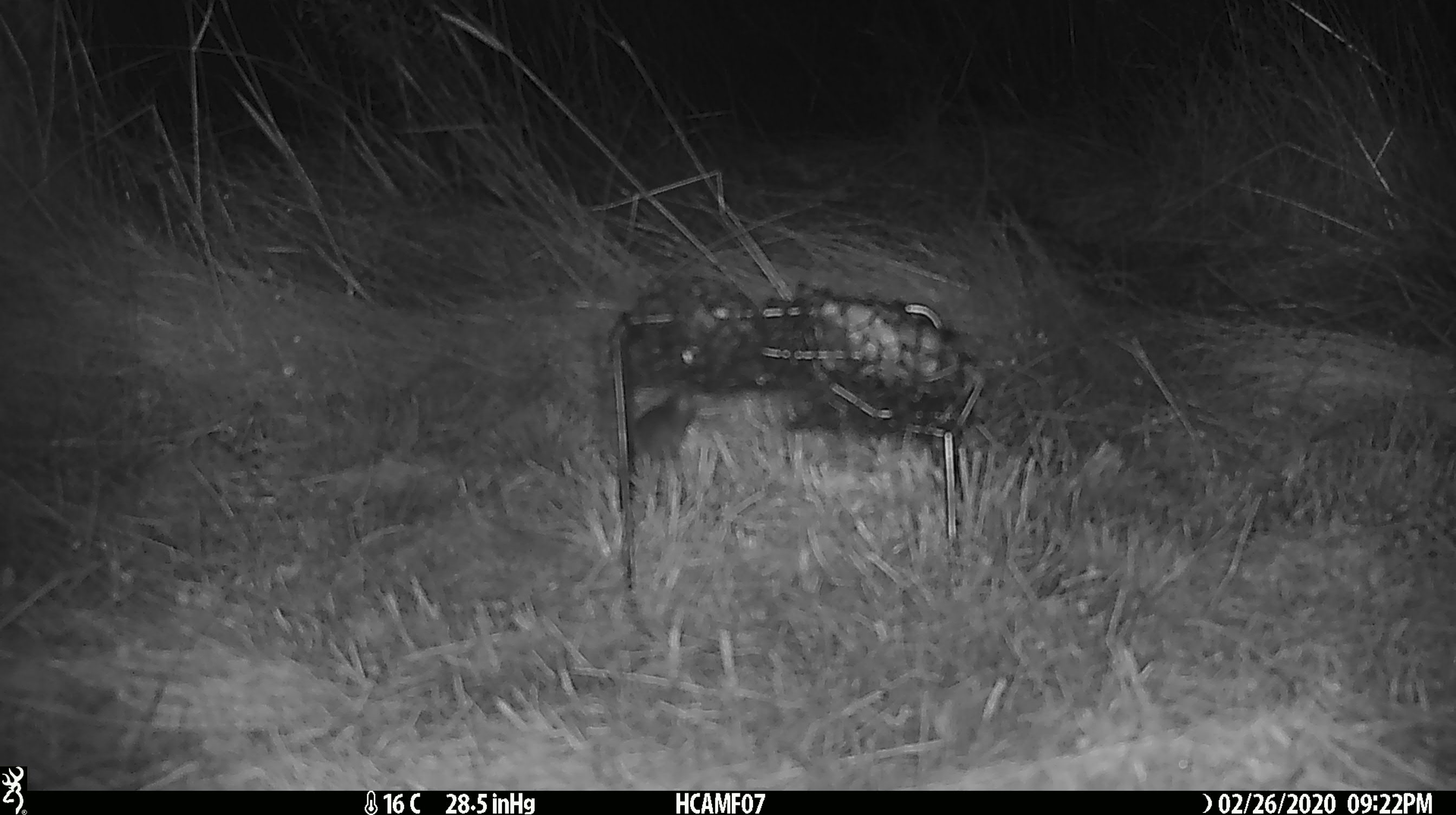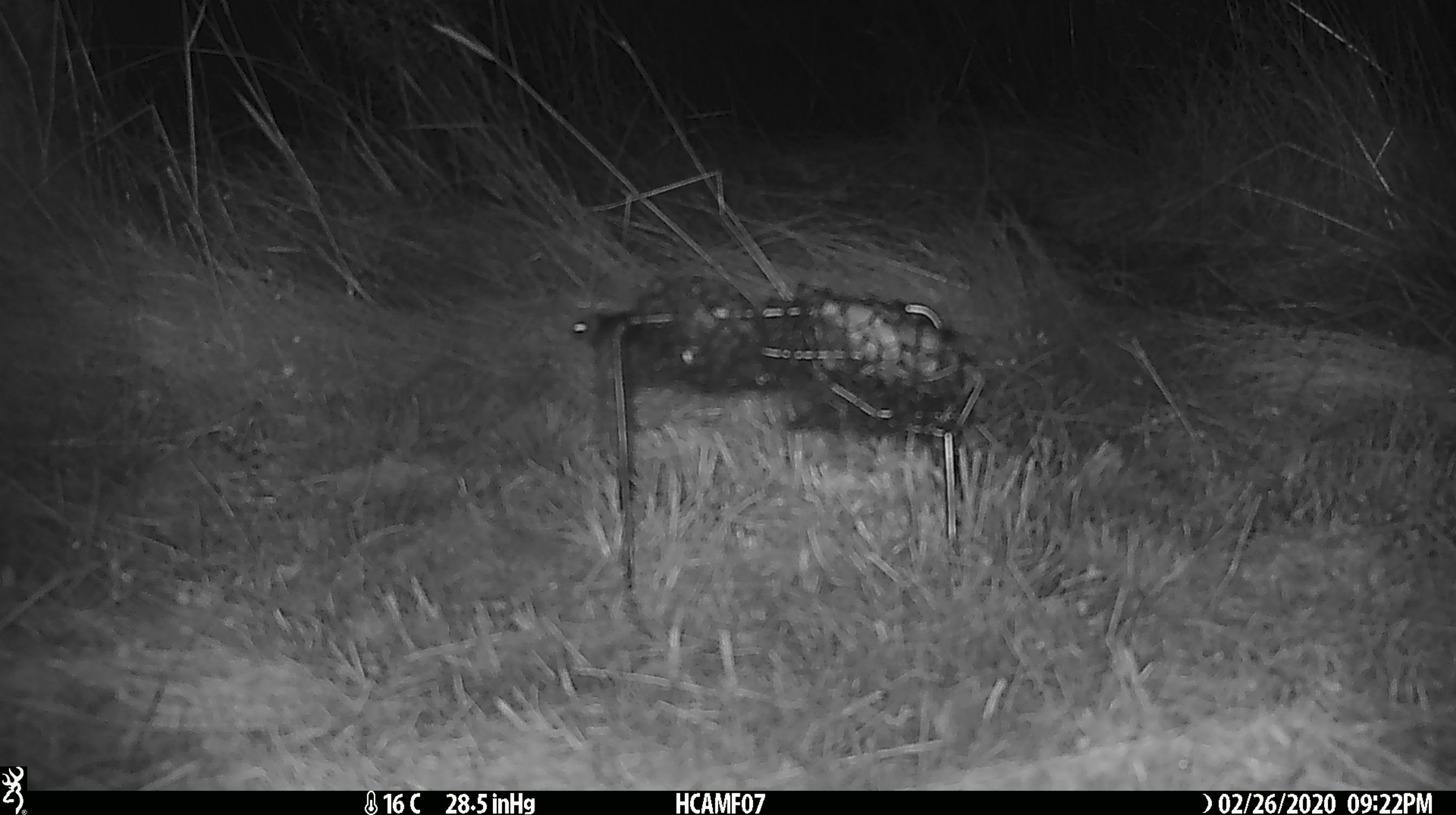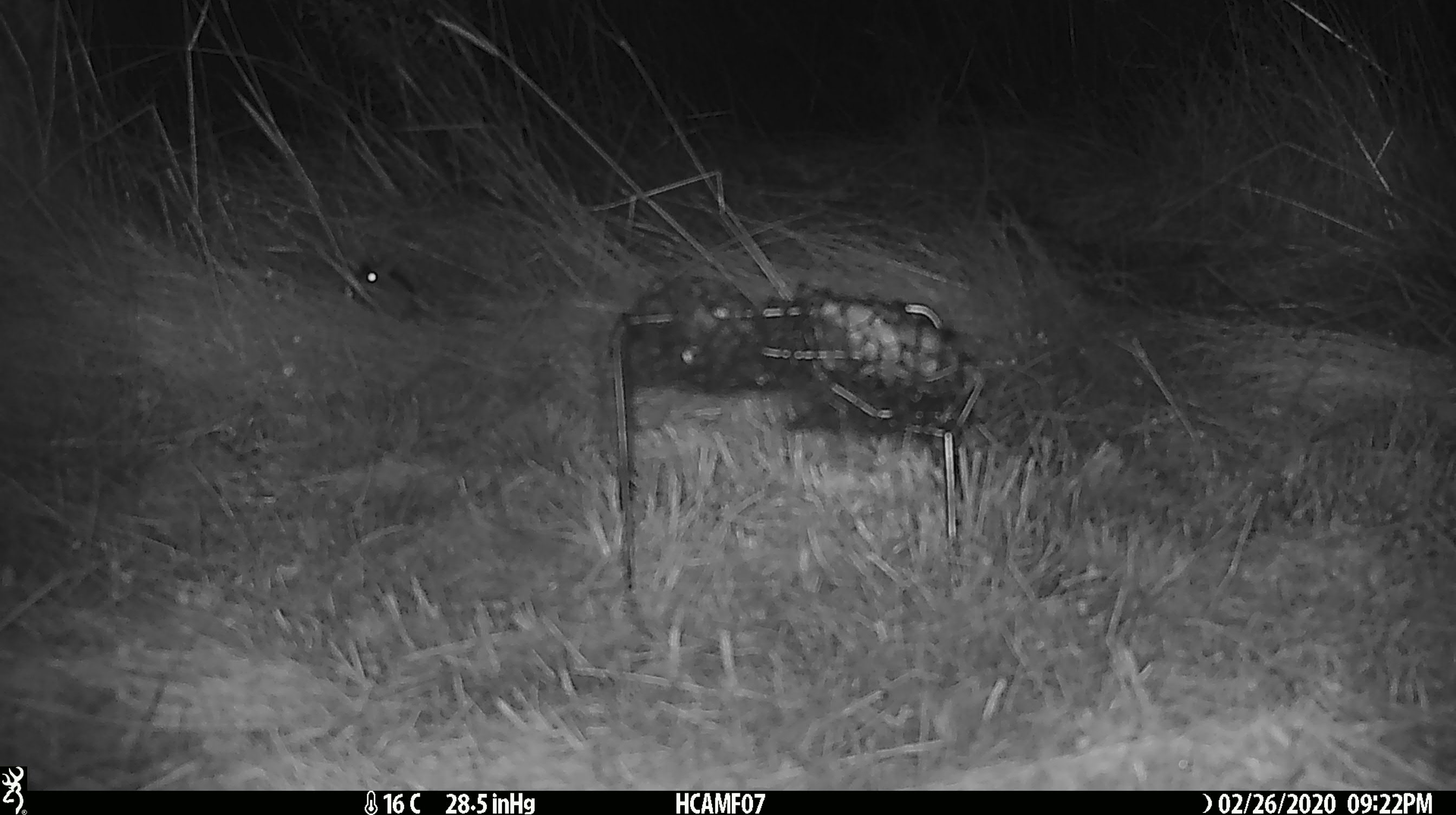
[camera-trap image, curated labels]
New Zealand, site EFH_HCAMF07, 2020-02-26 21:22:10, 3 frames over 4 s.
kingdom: Animalia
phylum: Chordata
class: Mammalia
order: Rodentia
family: Muridae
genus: Mus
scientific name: Mus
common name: mouse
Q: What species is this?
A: Mouse (Mus).